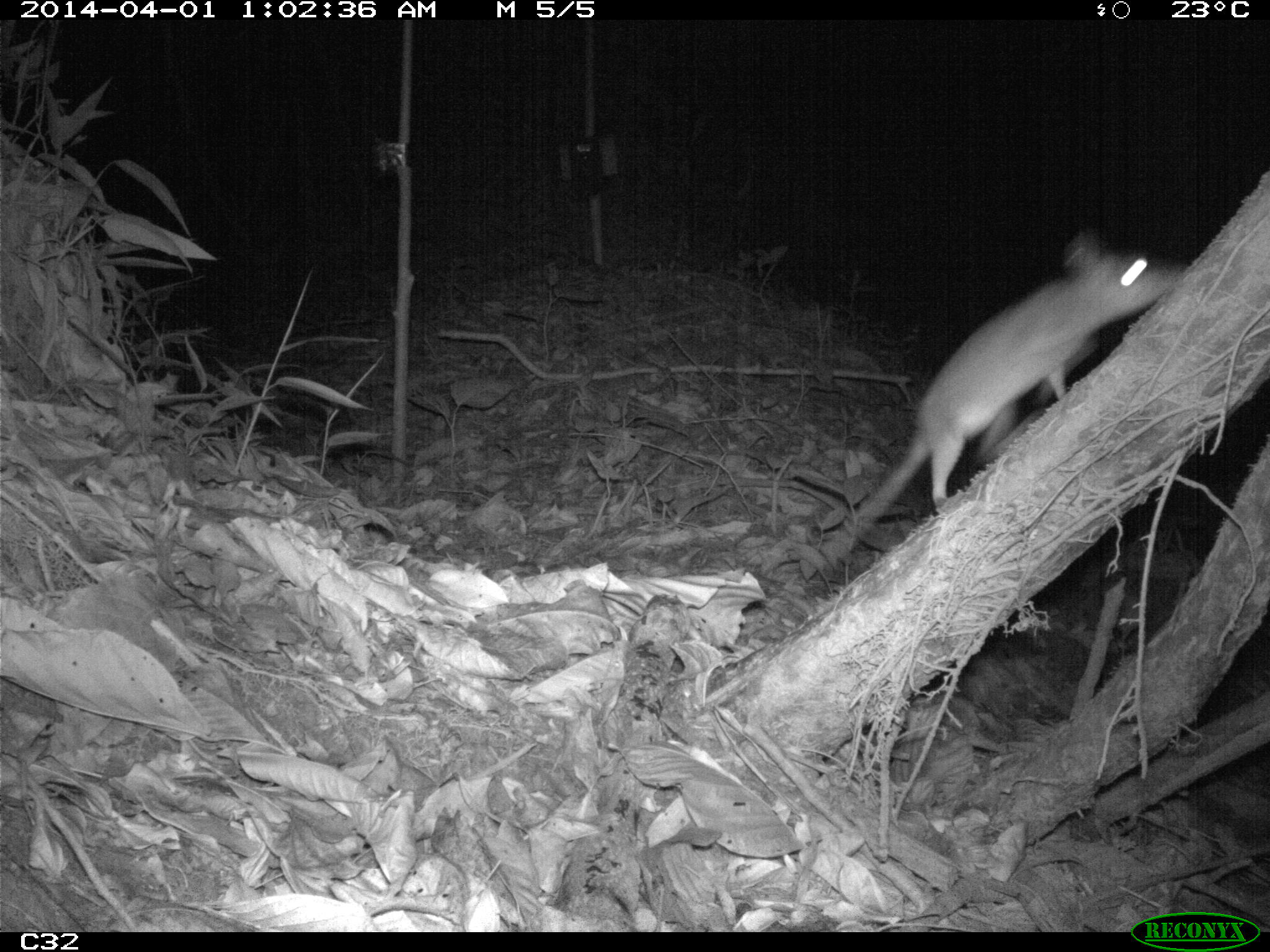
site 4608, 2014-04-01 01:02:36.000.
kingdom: Animalia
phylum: Chordata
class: Mammalia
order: Didelphimorphia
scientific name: Didelphimorphia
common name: opossum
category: unknown opossum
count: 1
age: adult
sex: female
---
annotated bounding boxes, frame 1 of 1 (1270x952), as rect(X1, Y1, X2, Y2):
unknown opossum: rect(835, 231, 1186, 553)